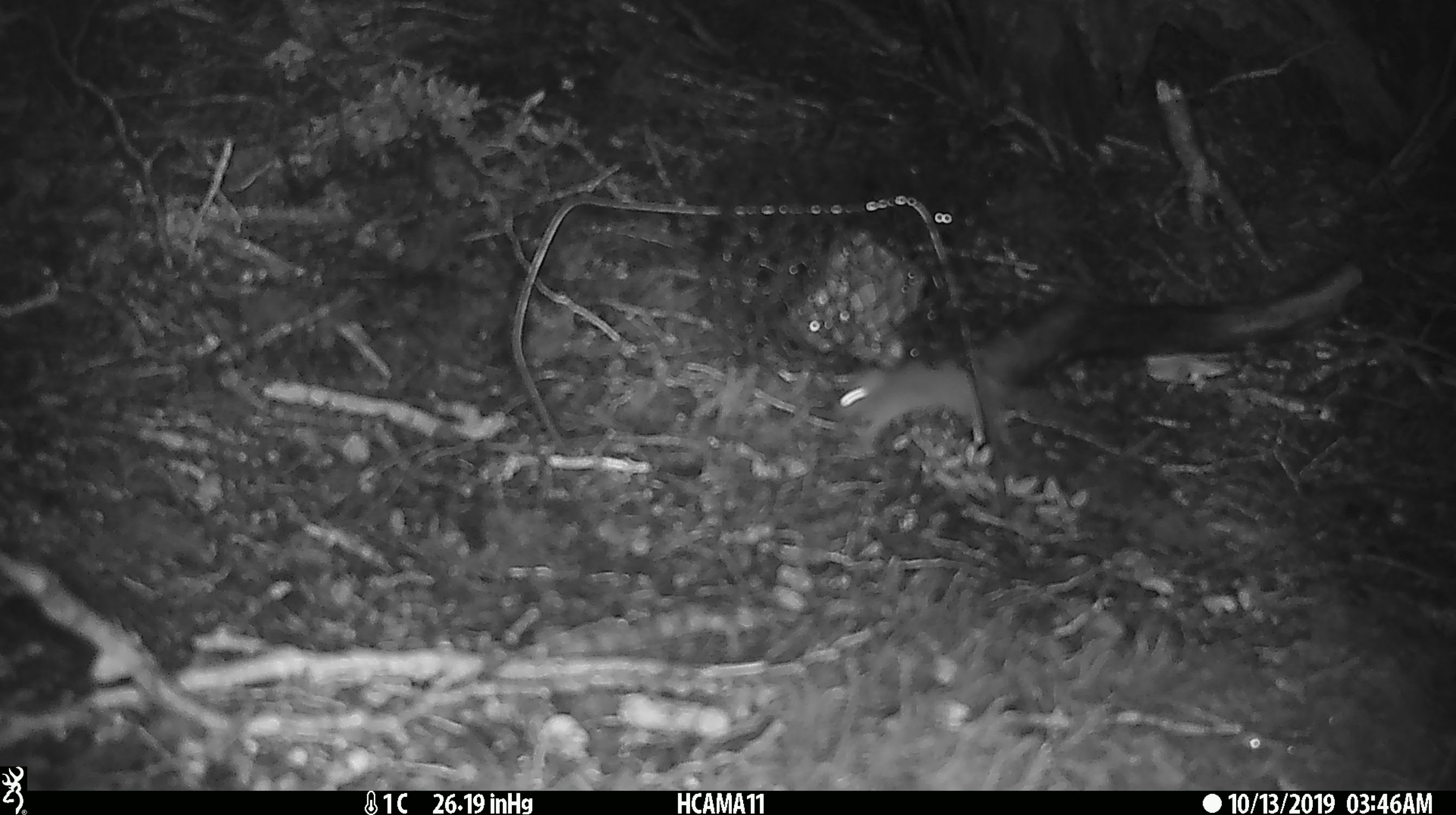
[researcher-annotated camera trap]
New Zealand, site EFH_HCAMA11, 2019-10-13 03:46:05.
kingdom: Animalia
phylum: Chordata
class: Mammalia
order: Rodentia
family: Muridae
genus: Mus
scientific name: Mus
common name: mouse